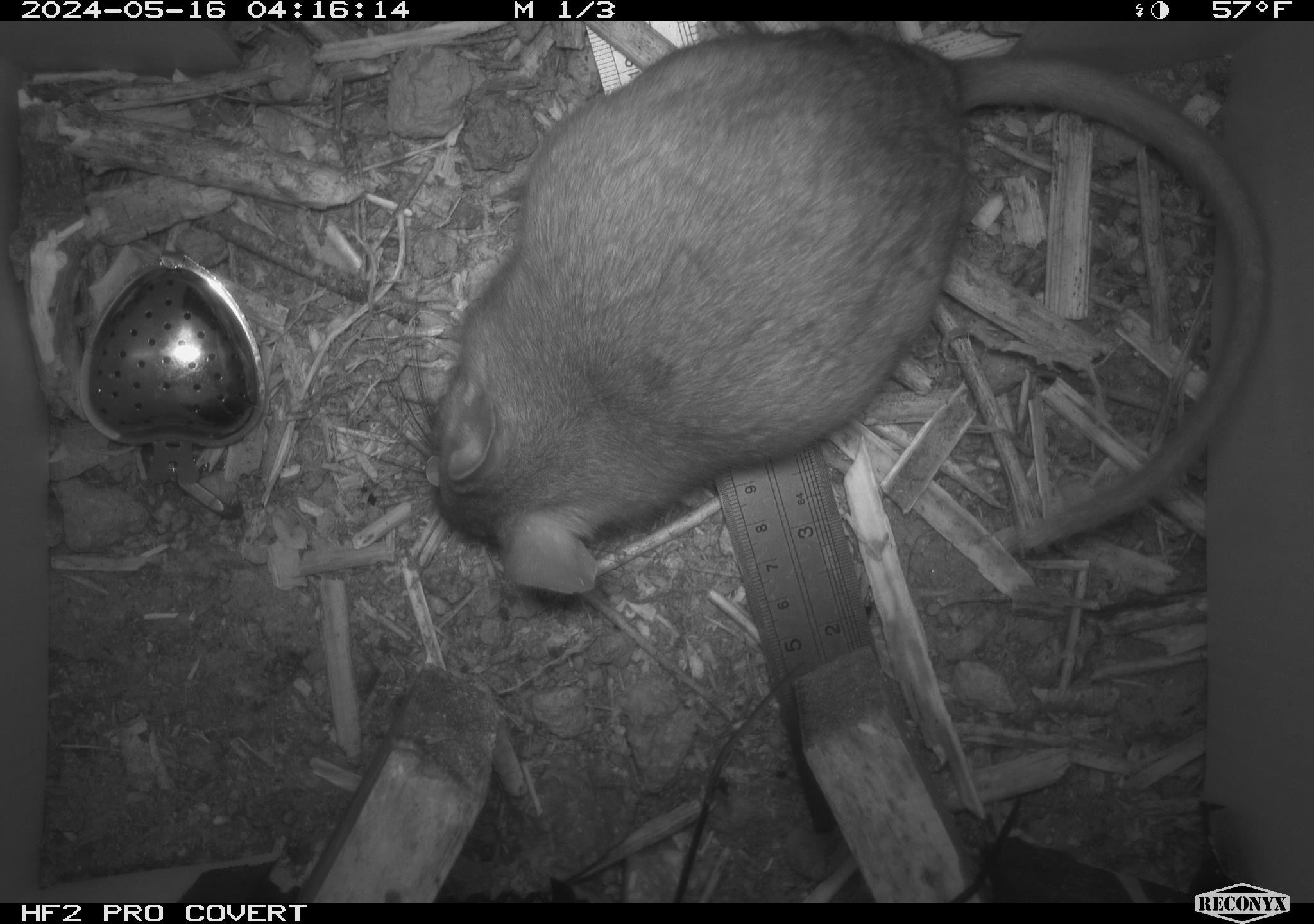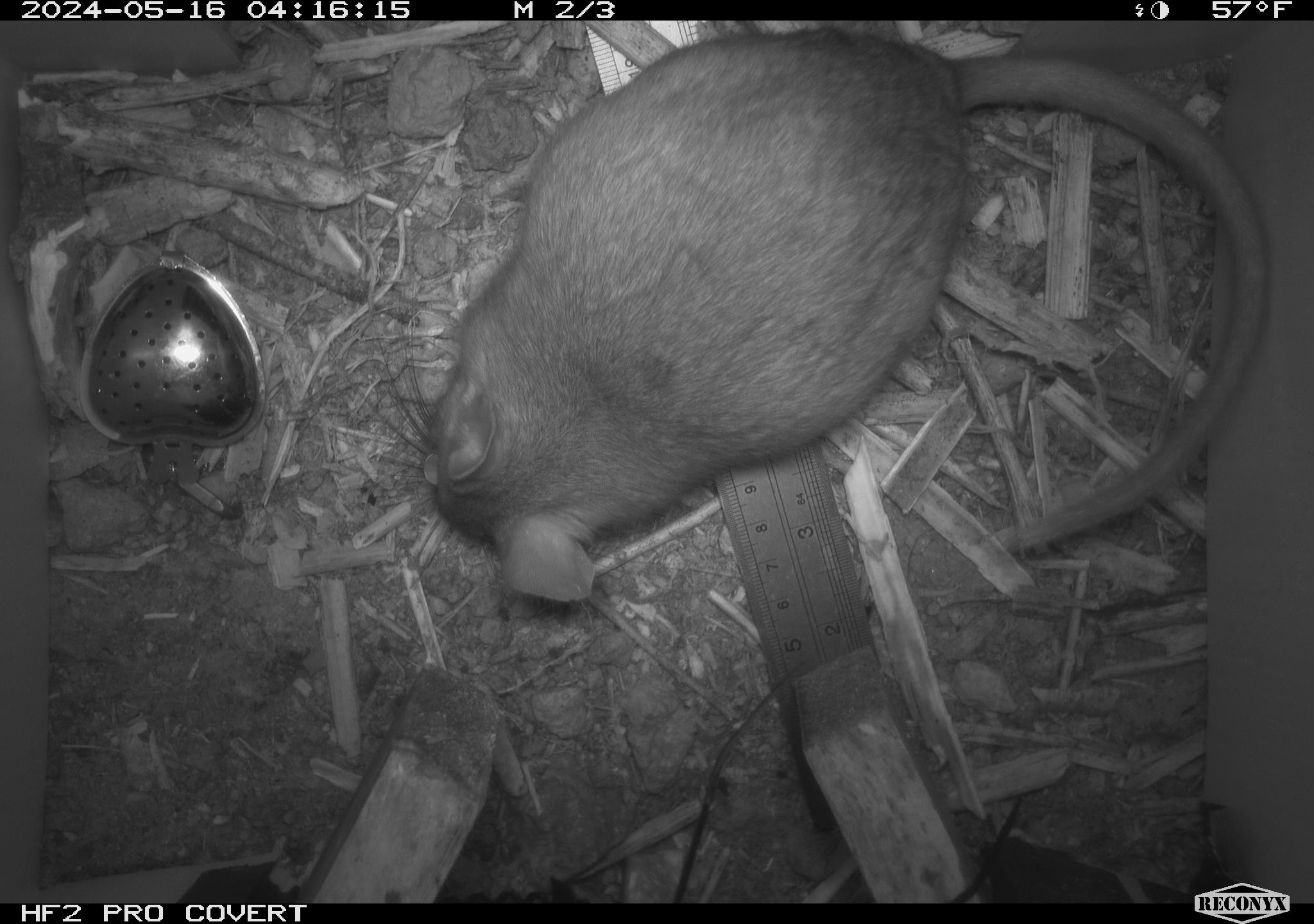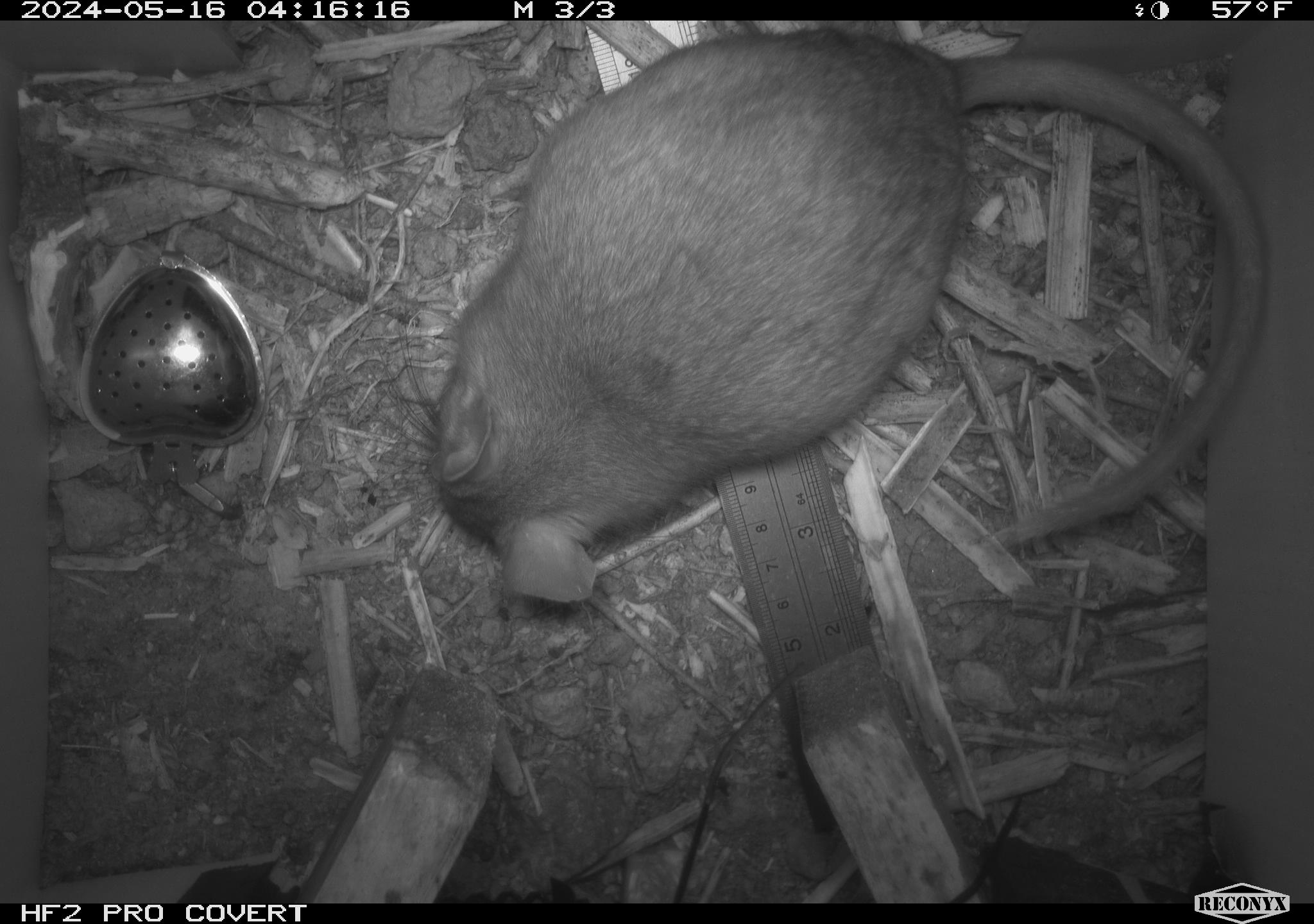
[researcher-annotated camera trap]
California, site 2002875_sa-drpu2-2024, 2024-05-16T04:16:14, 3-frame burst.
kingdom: Animalia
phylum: Chordata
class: Mammalia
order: Rodentia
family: Cricetidae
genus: Neotoma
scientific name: Neotoma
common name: pack rat or woodrat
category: neotoma species